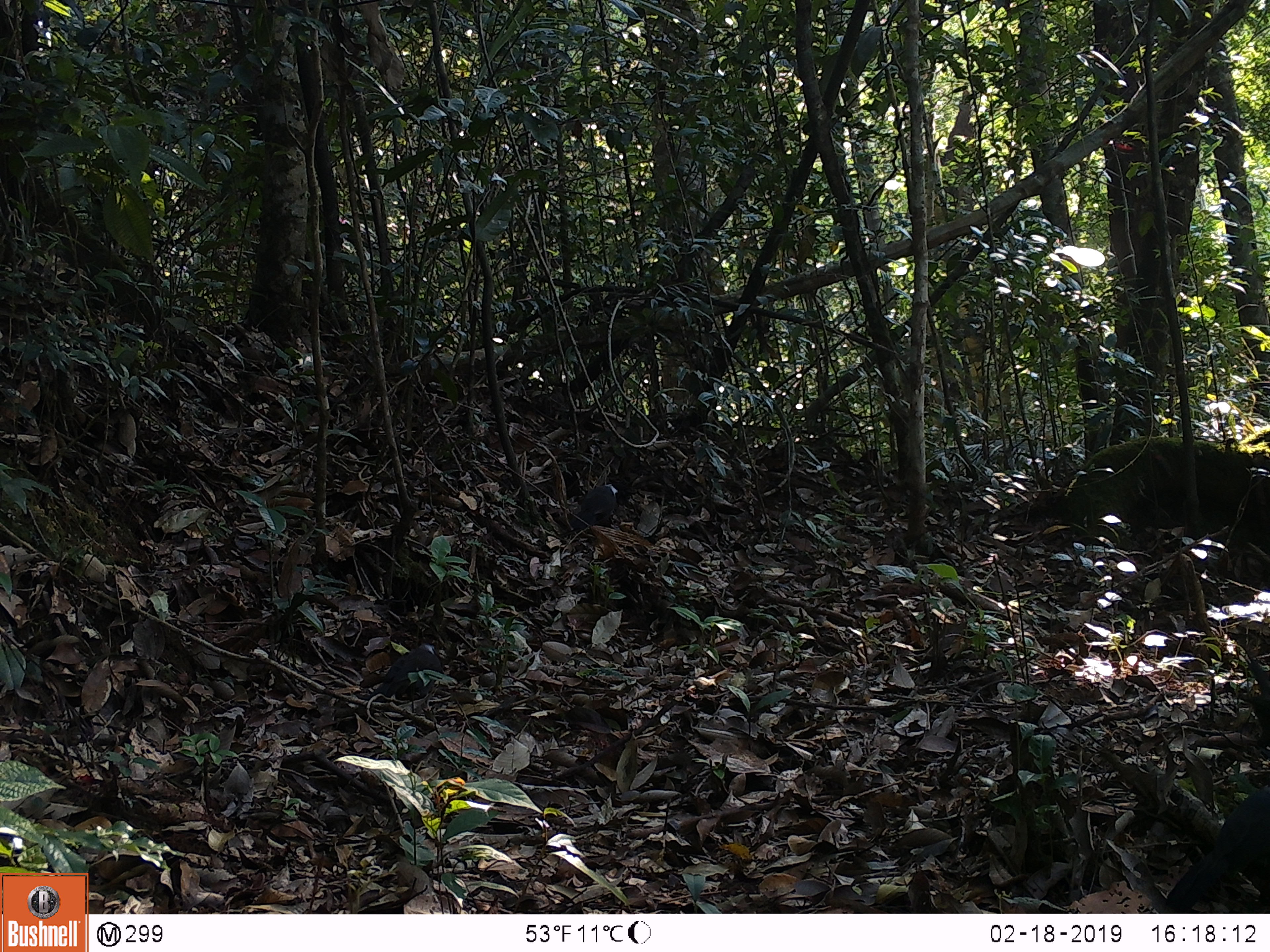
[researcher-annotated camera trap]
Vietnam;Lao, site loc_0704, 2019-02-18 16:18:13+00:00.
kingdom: Animalia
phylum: Chordata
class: Aves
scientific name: Aves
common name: bird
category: unidentified bird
Unidentified bird (bird) (Aves). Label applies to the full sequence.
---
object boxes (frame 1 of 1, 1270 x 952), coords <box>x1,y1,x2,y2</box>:
unidentified bird: <box>1162,782,1270,911</box>; <box>366,643,443,707</box>; <box>570,483,617,530</box>